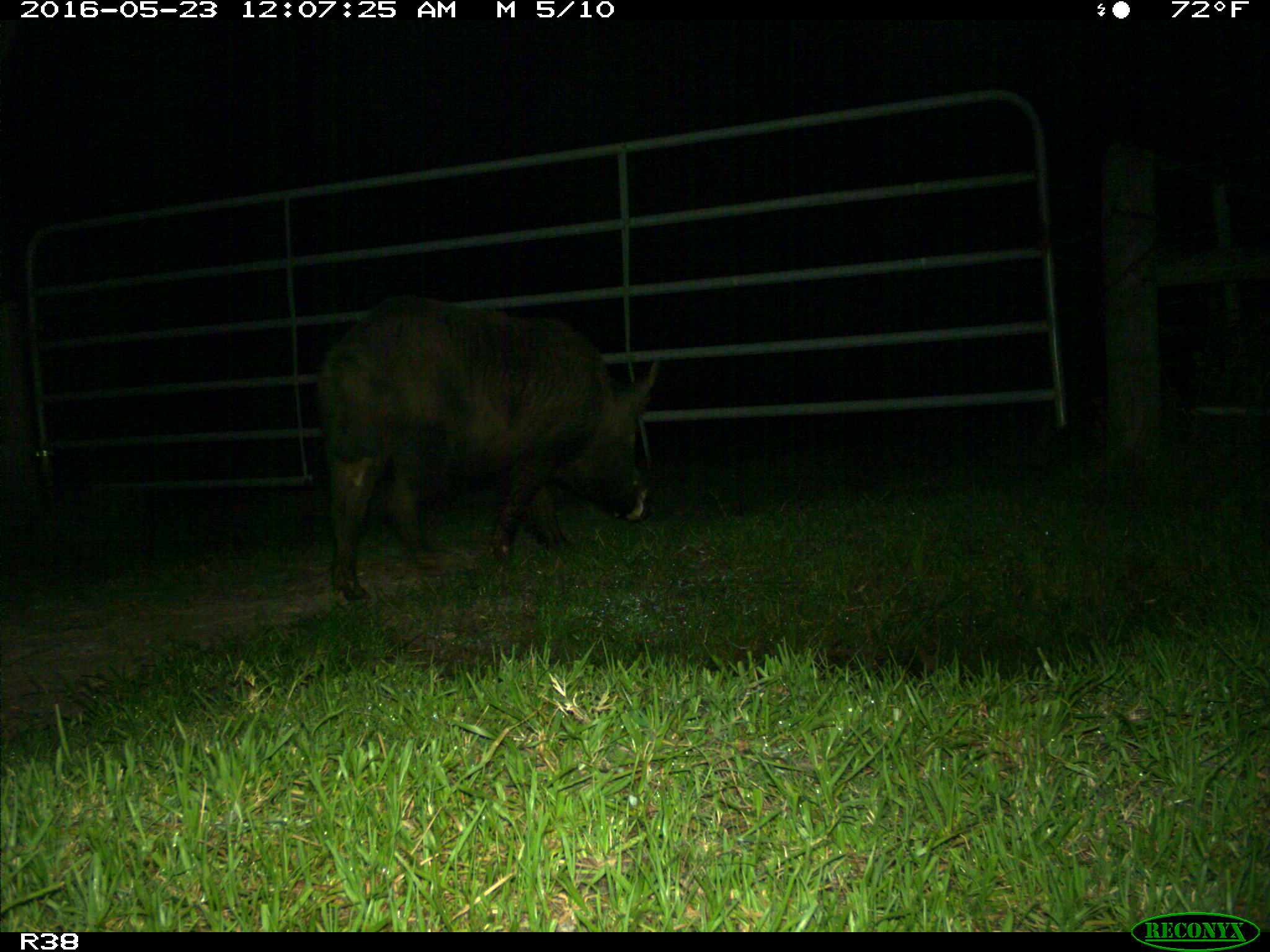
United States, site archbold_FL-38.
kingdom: Animalia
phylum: Chordata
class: Mammalia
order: Artiodactyla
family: Suidae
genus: Sus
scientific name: Sus scrofa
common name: wild boar